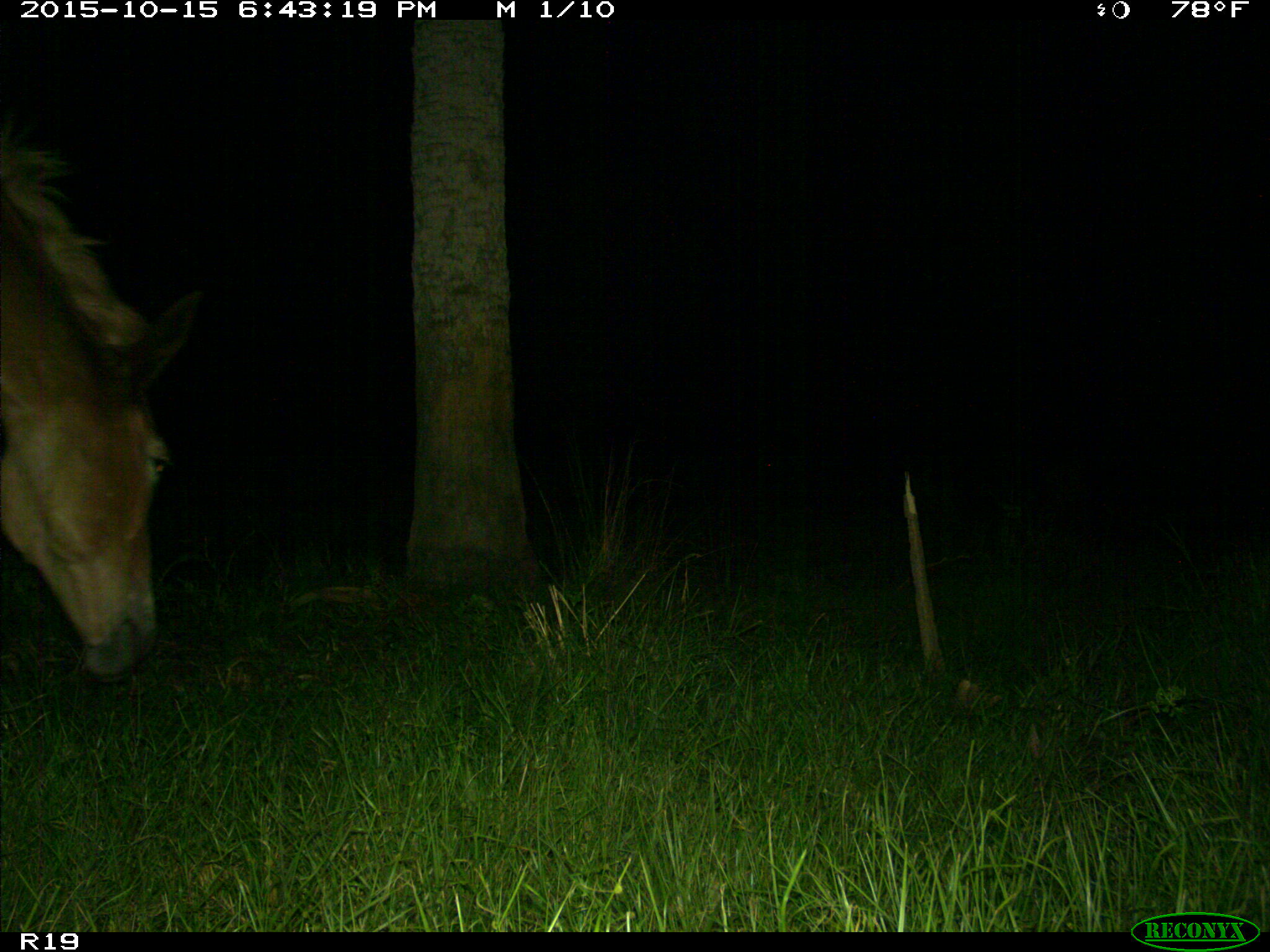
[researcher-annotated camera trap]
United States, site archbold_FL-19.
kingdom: Animalia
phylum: Chordata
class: Mammalia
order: Artiodactyla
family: Cervidae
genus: Odocoileus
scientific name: Odocoileus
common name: deer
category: unidentified deer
Unidentified deer (deer) (Odocoileus).